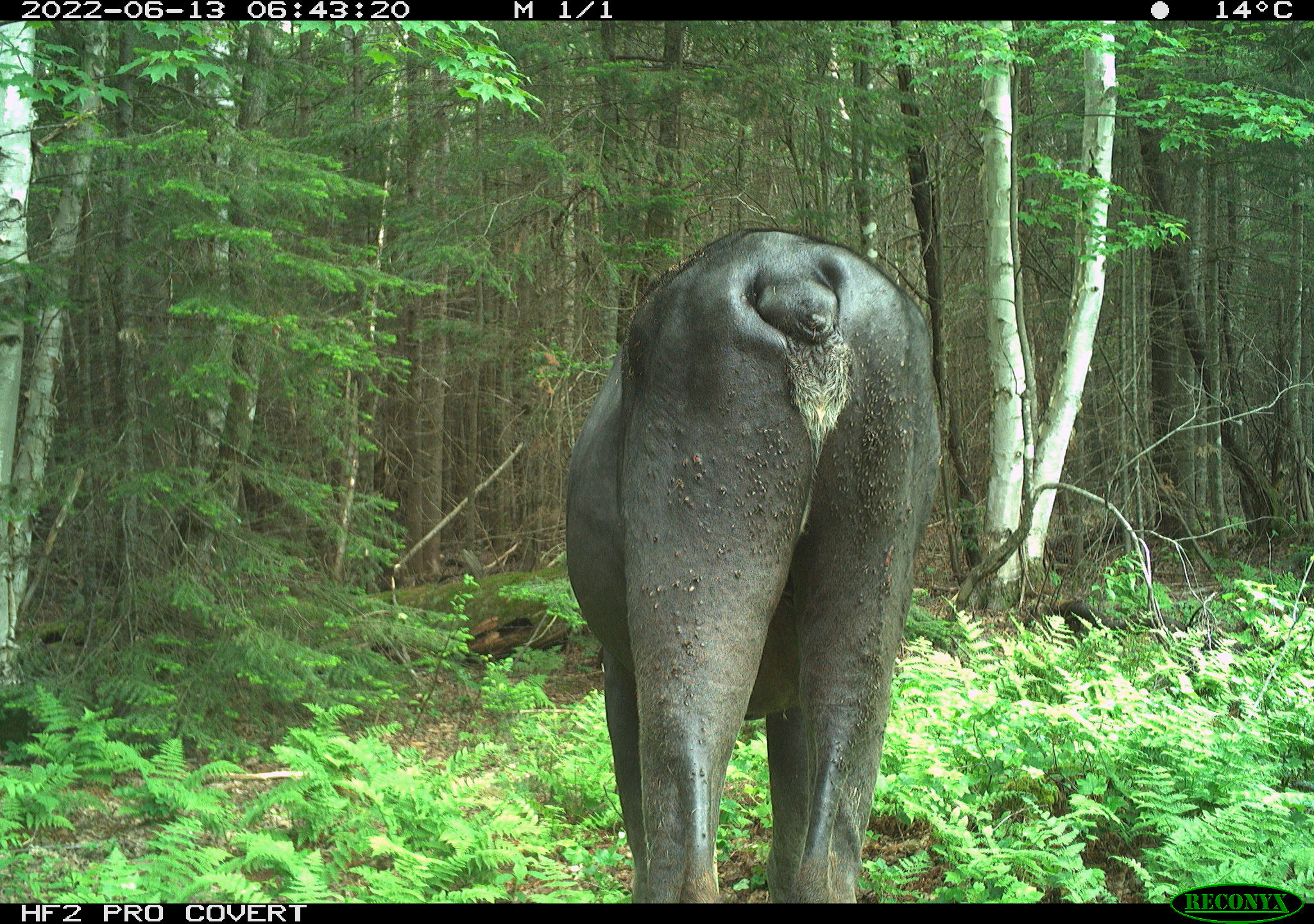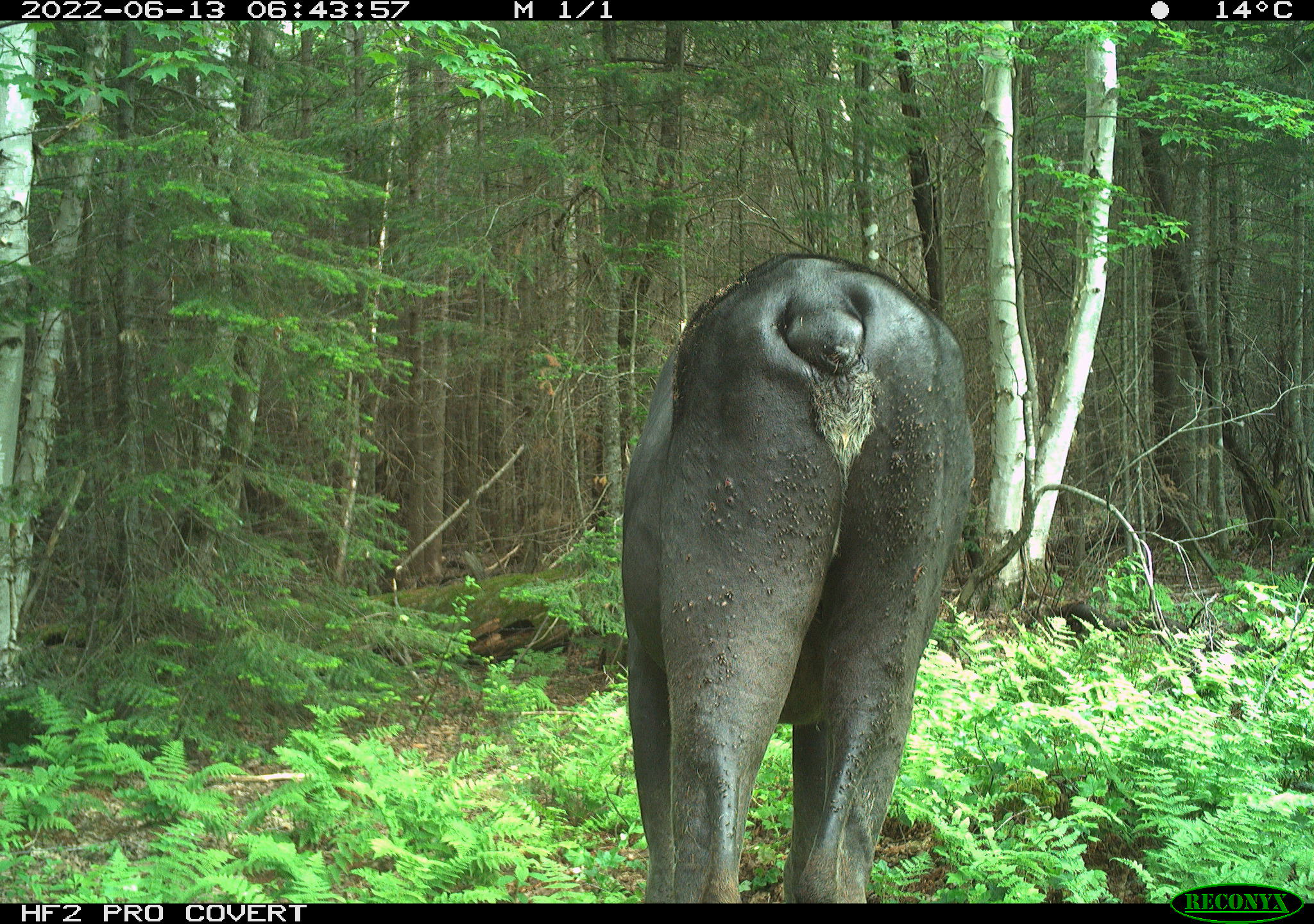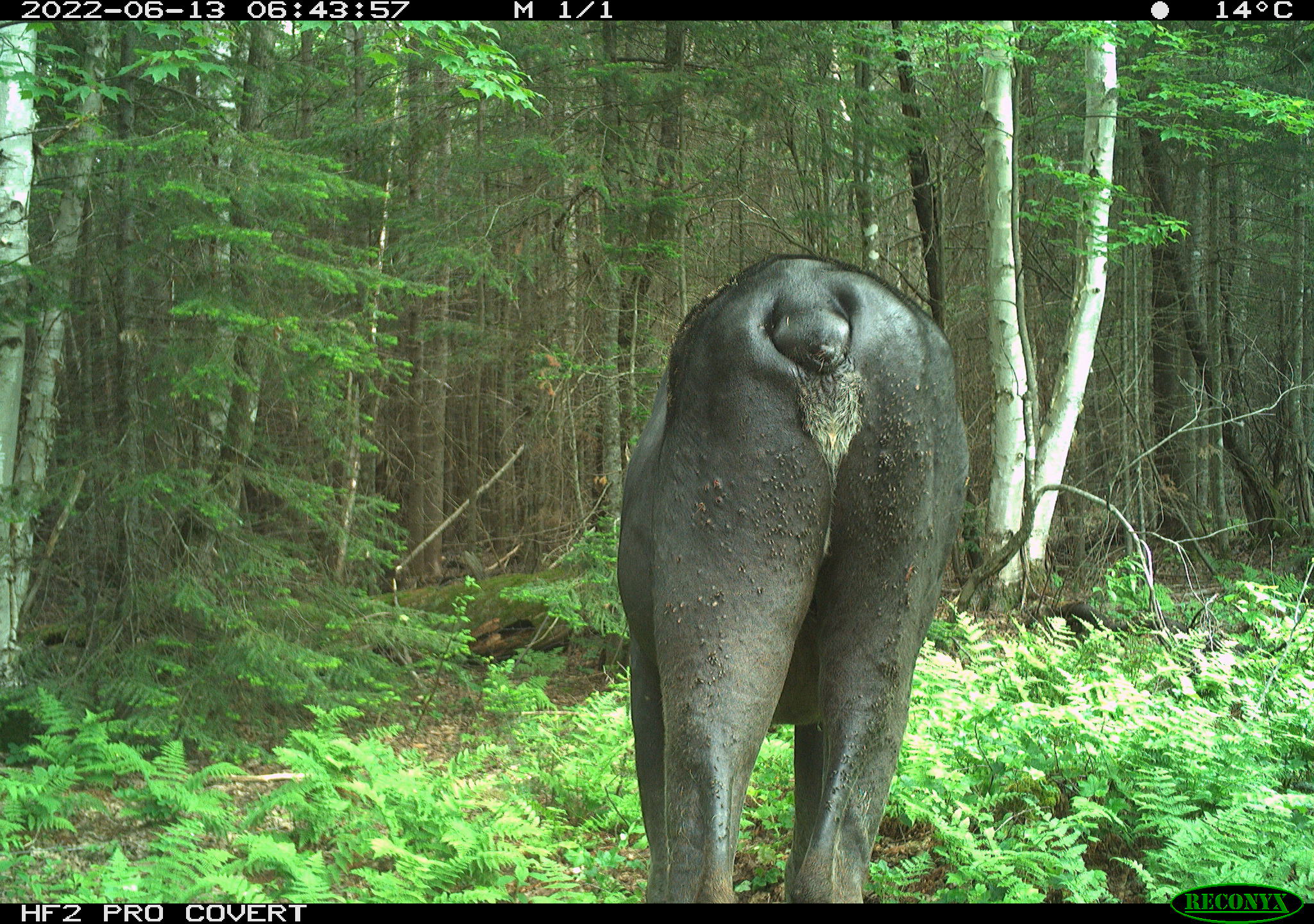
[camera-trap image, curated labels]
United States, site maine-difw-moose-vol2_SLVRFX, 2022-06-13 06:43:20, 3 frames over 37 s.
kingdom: Animalia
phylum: Chordata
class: Mammalia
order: Artiodactyla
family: Cervidae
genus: Alces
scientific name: Alces alces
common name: moose